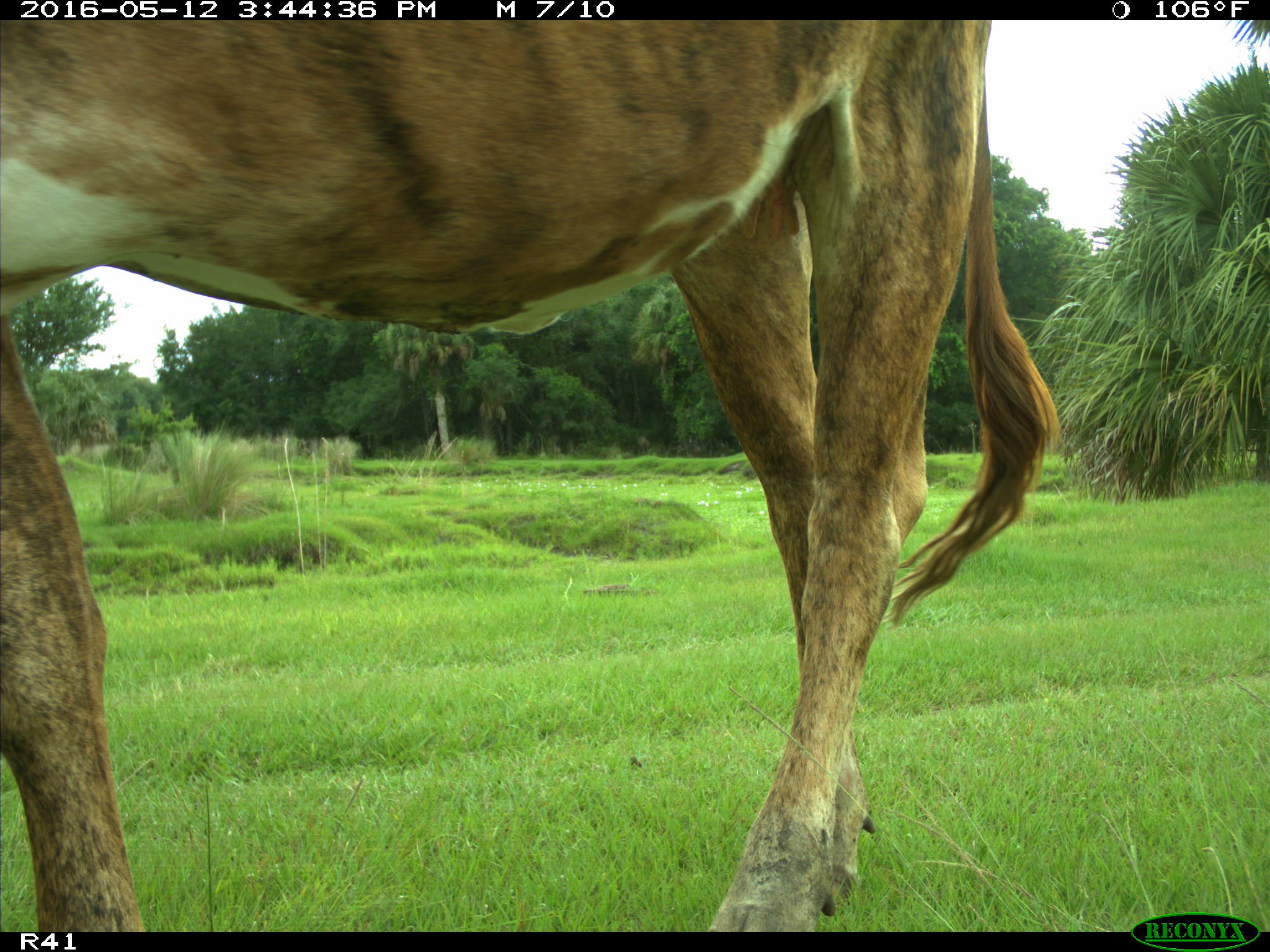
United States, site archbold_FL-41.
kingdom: Animalia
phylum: Chordata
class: Mammalia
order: Artiodactyla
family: Bovidae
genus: Bos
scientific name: Bos taurus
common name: domestic cow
Bos taurus (domestic cow).